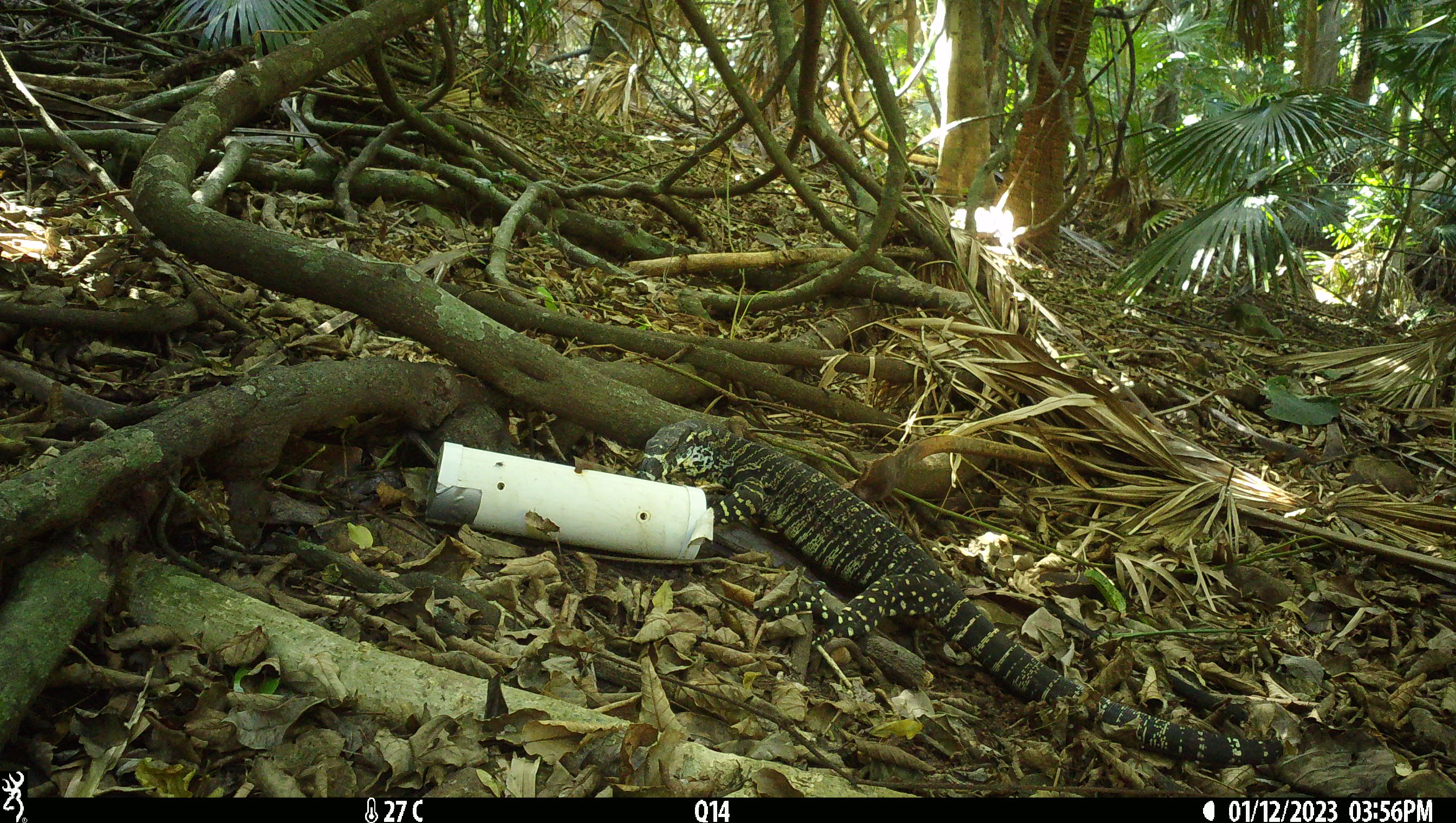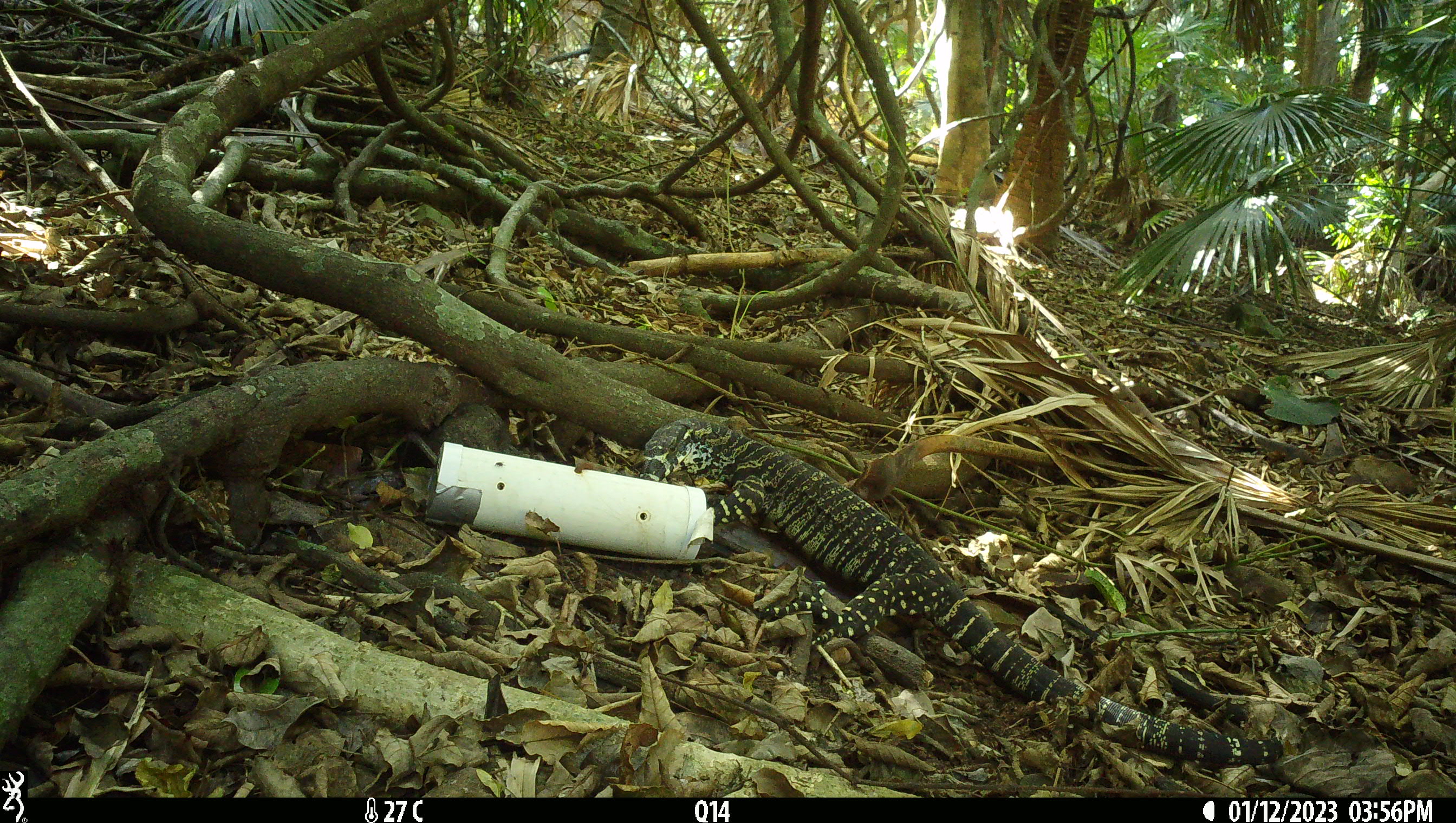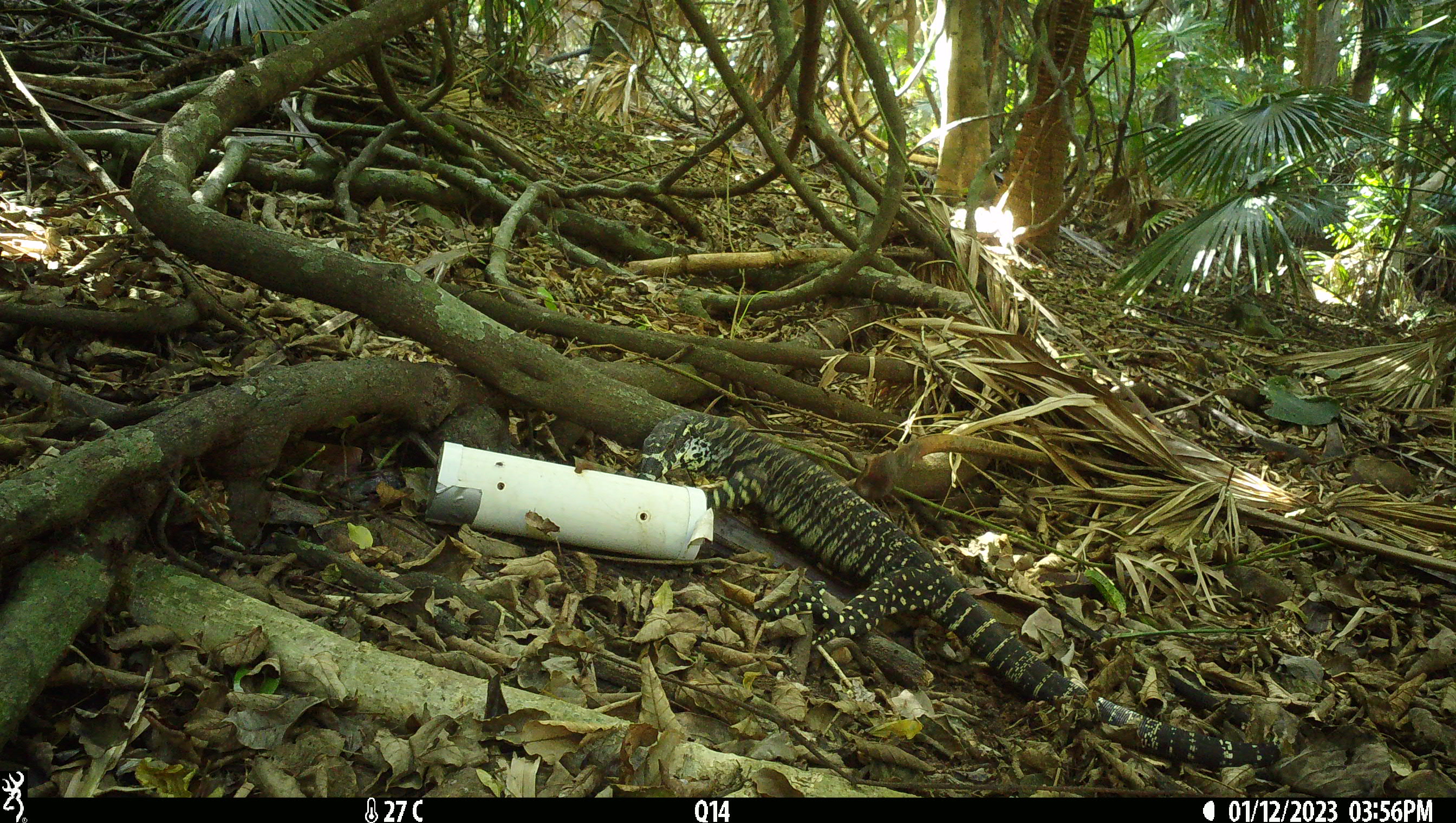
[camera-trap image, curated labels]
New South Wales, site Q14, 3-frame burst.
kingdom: Animalia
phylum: Chordata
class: Reptilia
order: Squamata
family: Varanidae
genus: Varanus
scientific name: Varanus varius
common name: lace monitor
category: goanna